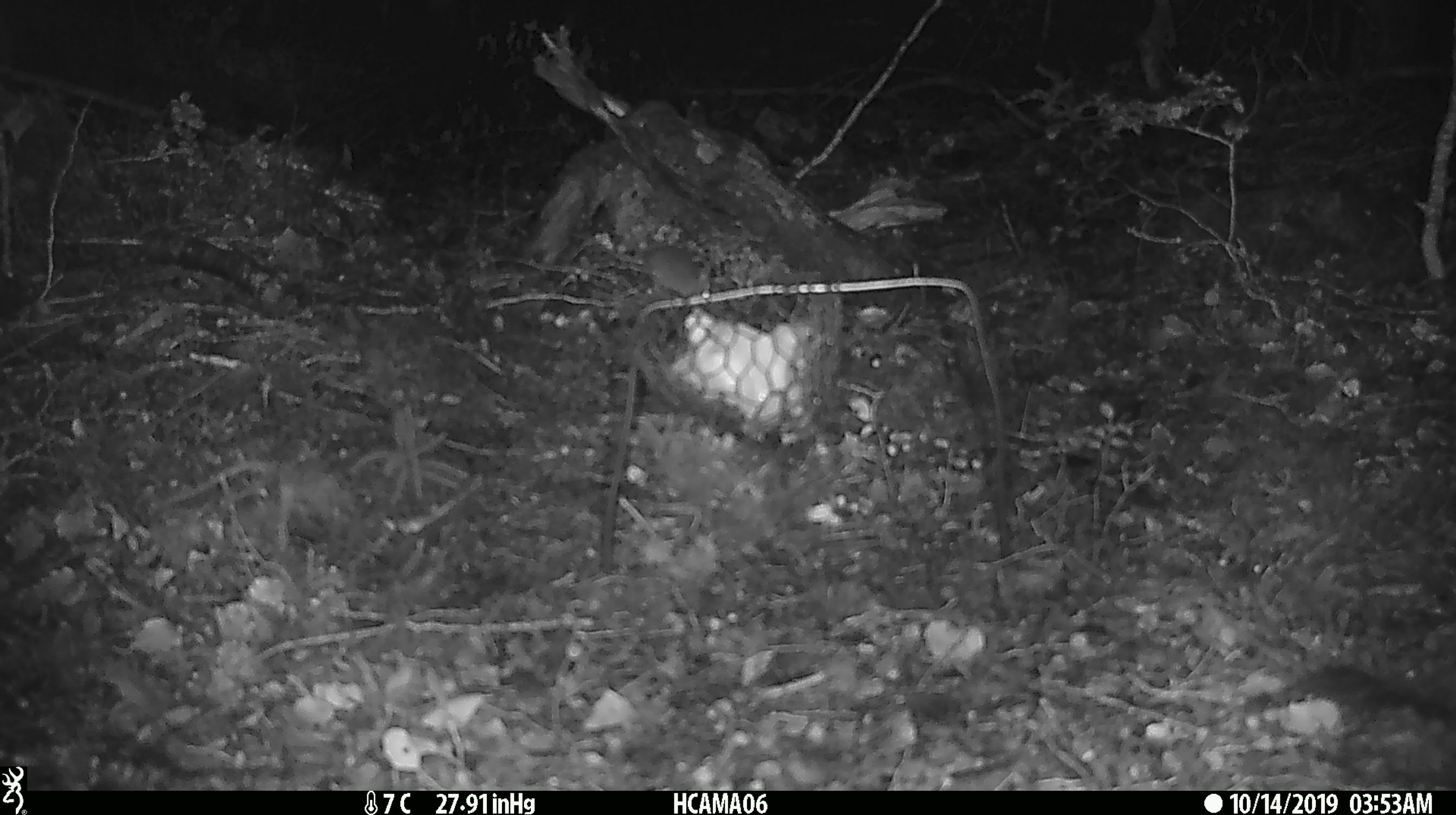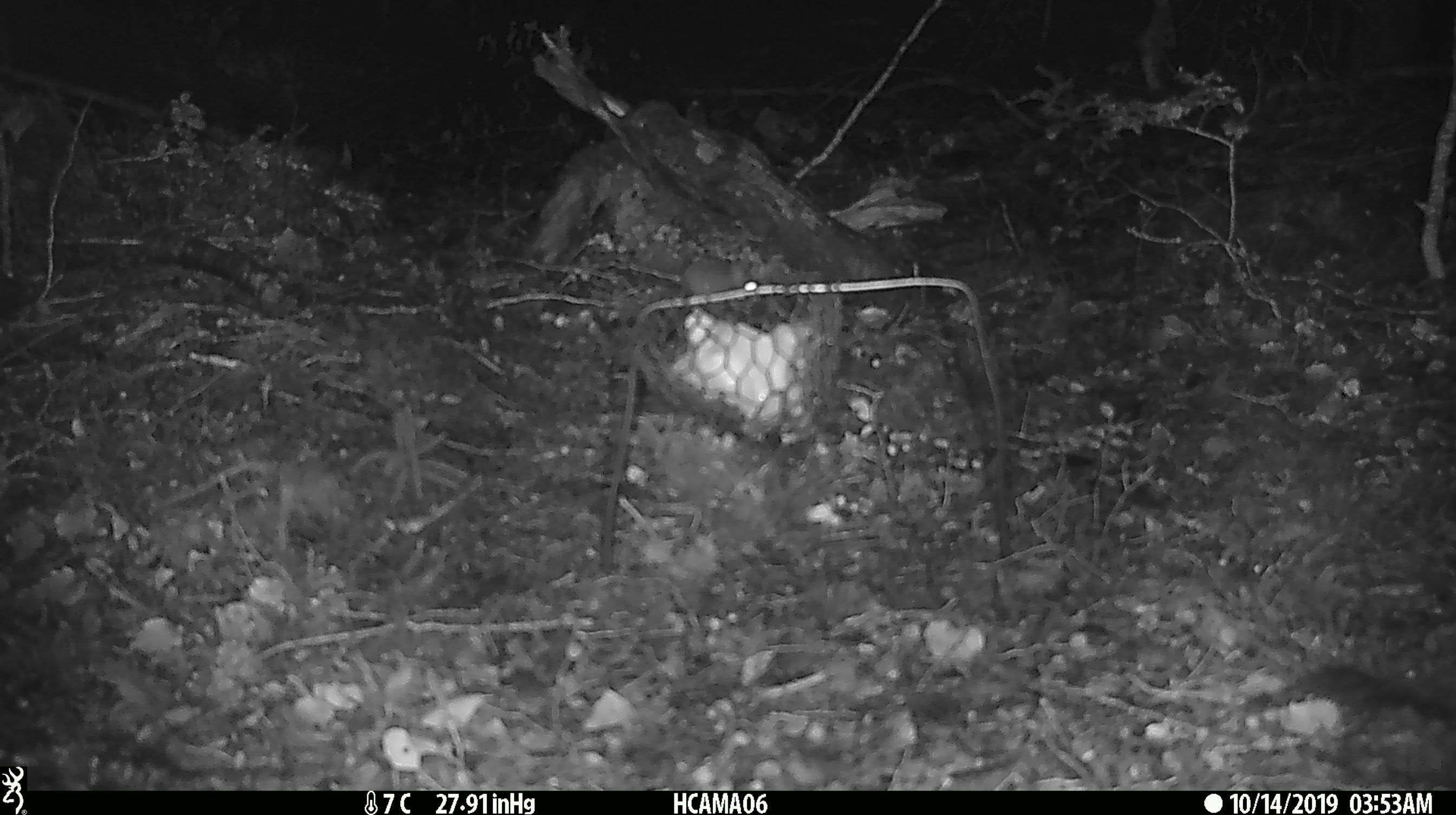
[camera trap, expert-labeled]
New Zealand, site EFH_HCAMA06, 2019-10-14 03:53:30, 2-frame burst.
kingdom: Animalia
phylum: Chordata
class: Mammalia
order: Rodentia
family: Muridae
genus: Mus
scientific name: Mus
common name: mouse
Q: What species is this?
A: Mouse (Mus).